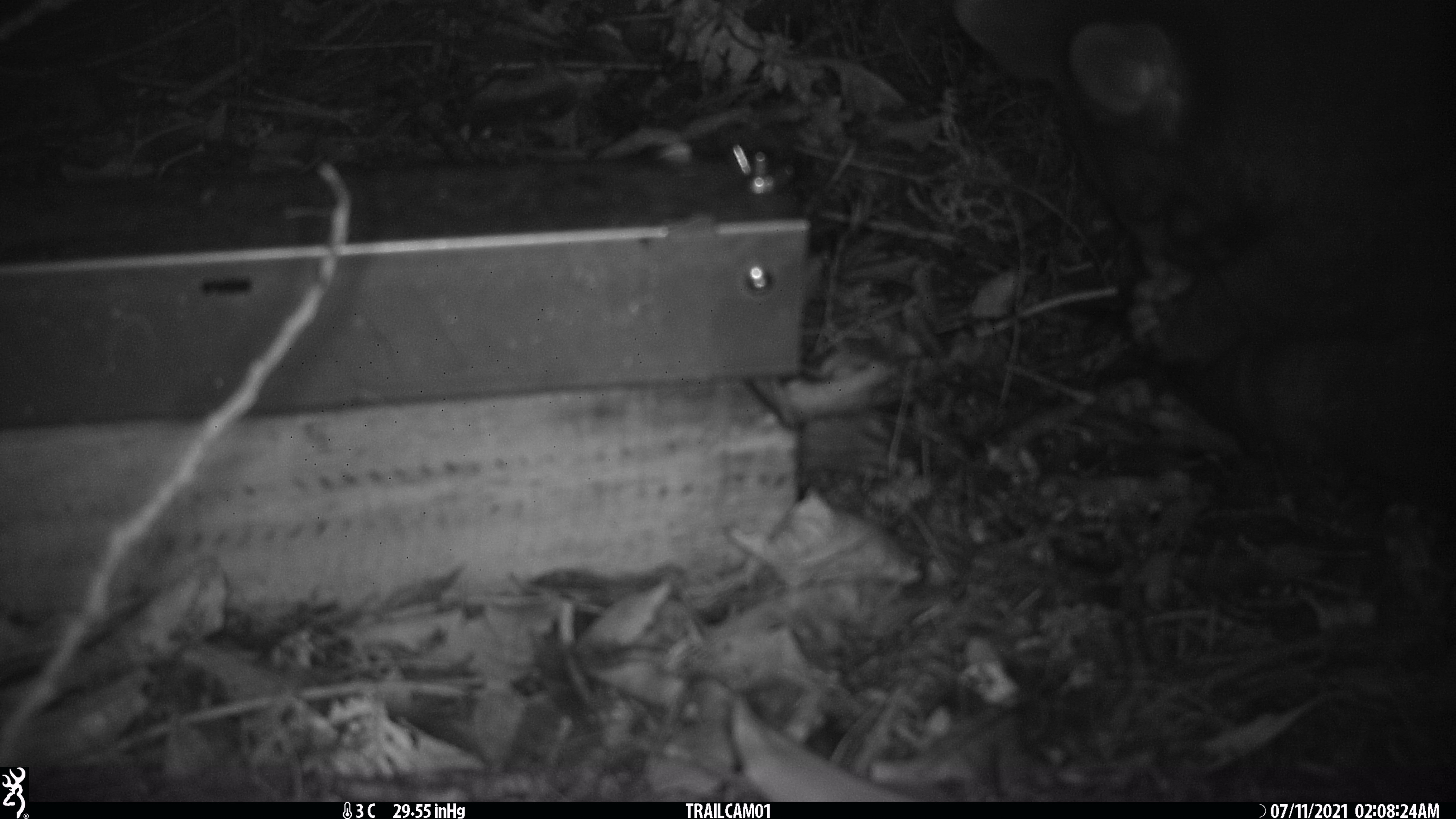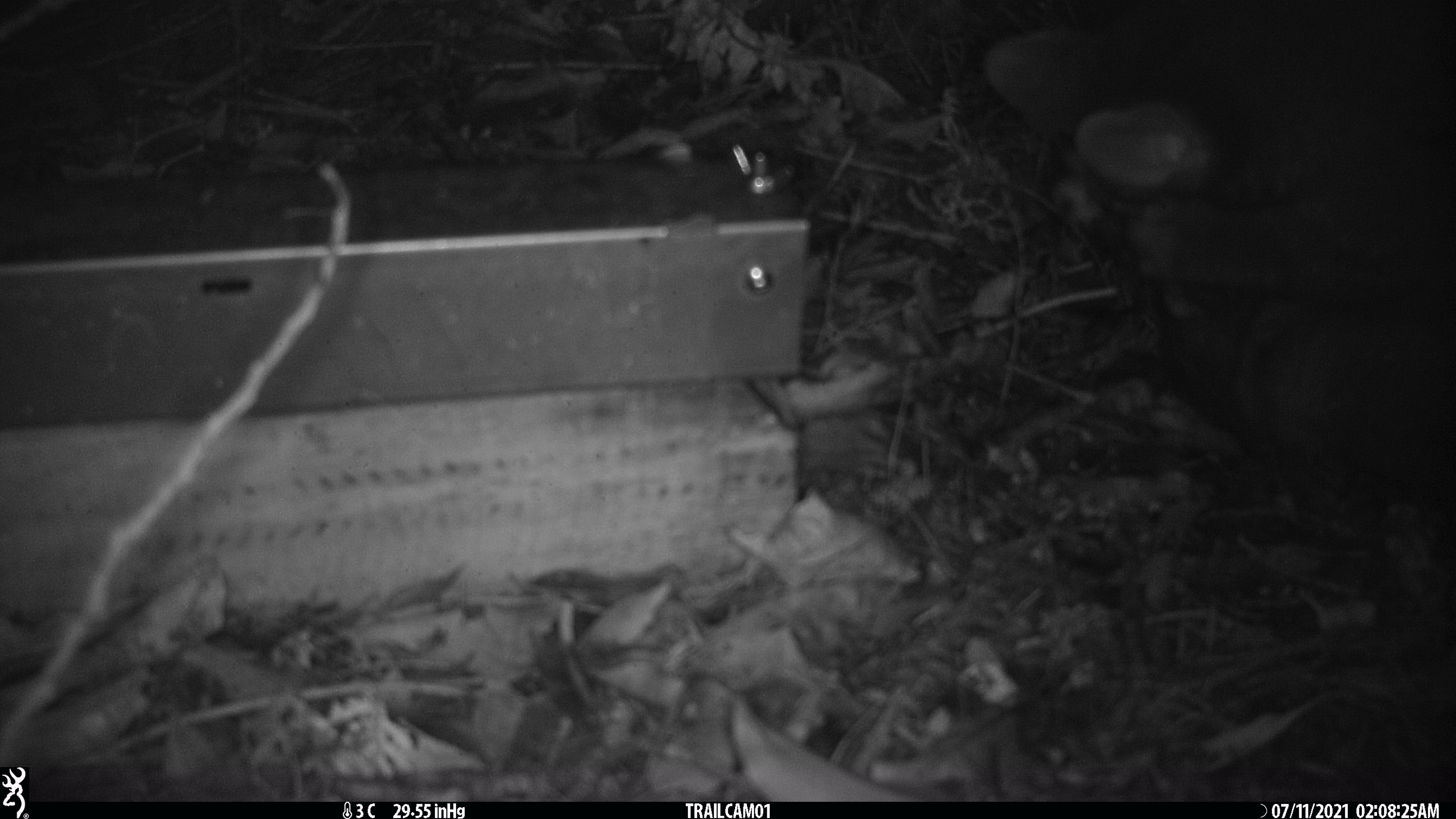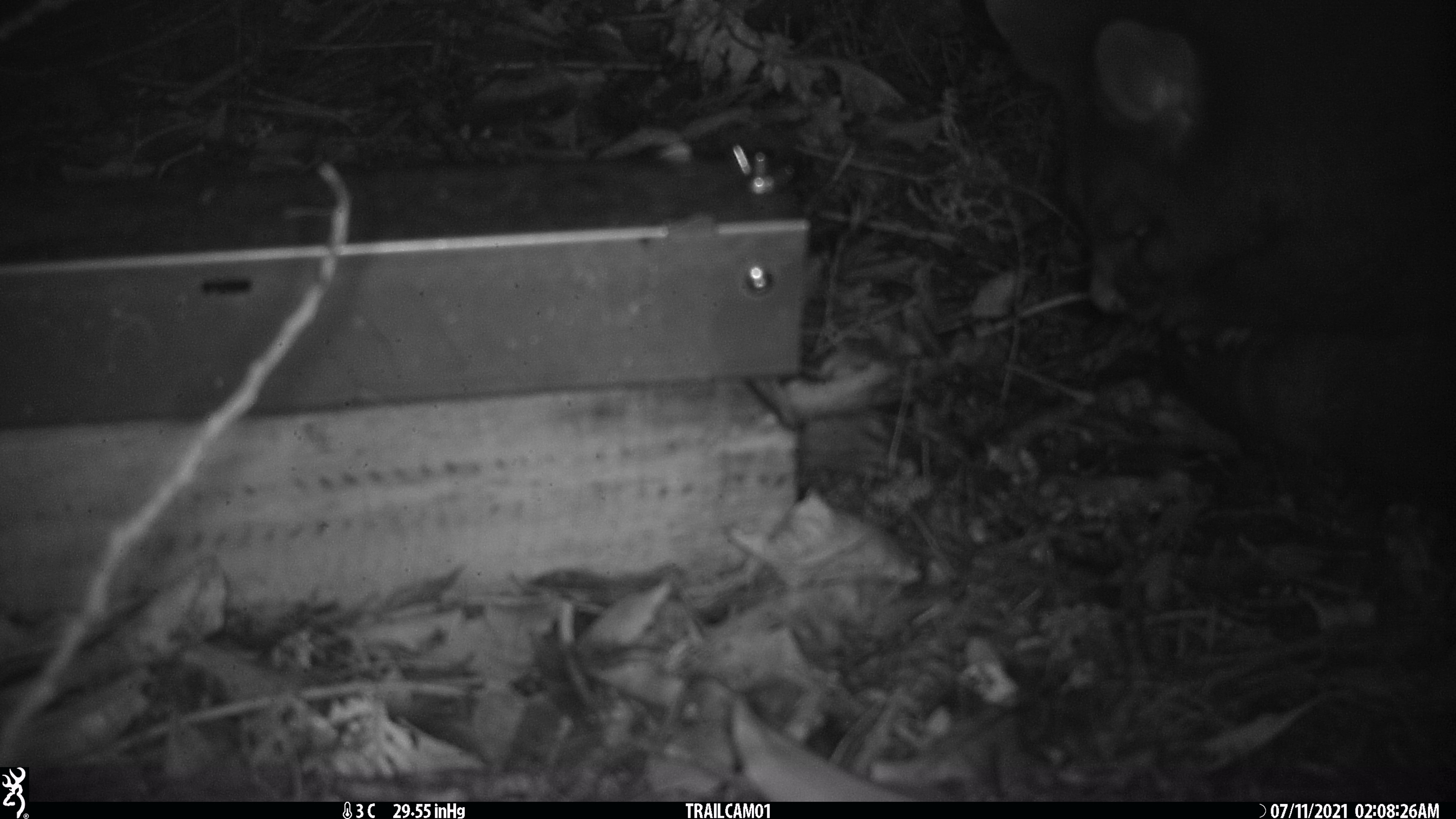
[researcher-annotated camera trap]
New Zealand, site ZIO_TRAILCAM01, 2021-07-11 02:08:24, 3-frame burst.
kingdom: Animalia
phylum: Chordata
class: Mammalia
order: Diprotodontia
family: Phalangeridae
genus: Trichosurus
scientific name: Trichosurus vulpecula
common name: common brushtail possum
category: possum